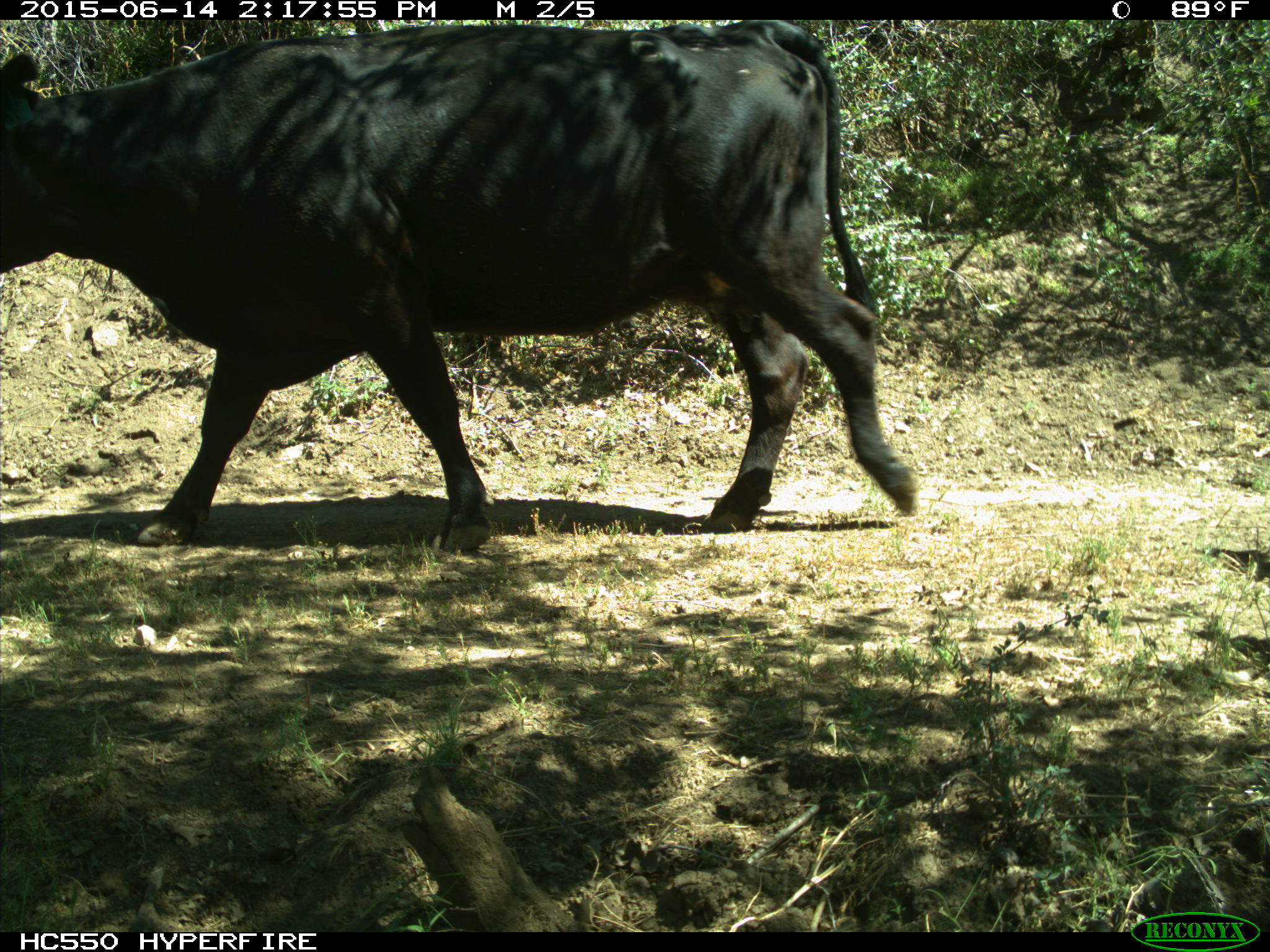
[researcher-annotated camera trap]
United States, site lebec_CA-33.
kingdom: Animalia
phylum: Chordata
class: Mammalia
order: Artiodactyla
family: Bovidae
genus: Bos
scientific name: Bos taurus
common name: domestic cow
Bos taurus (domestic cow).